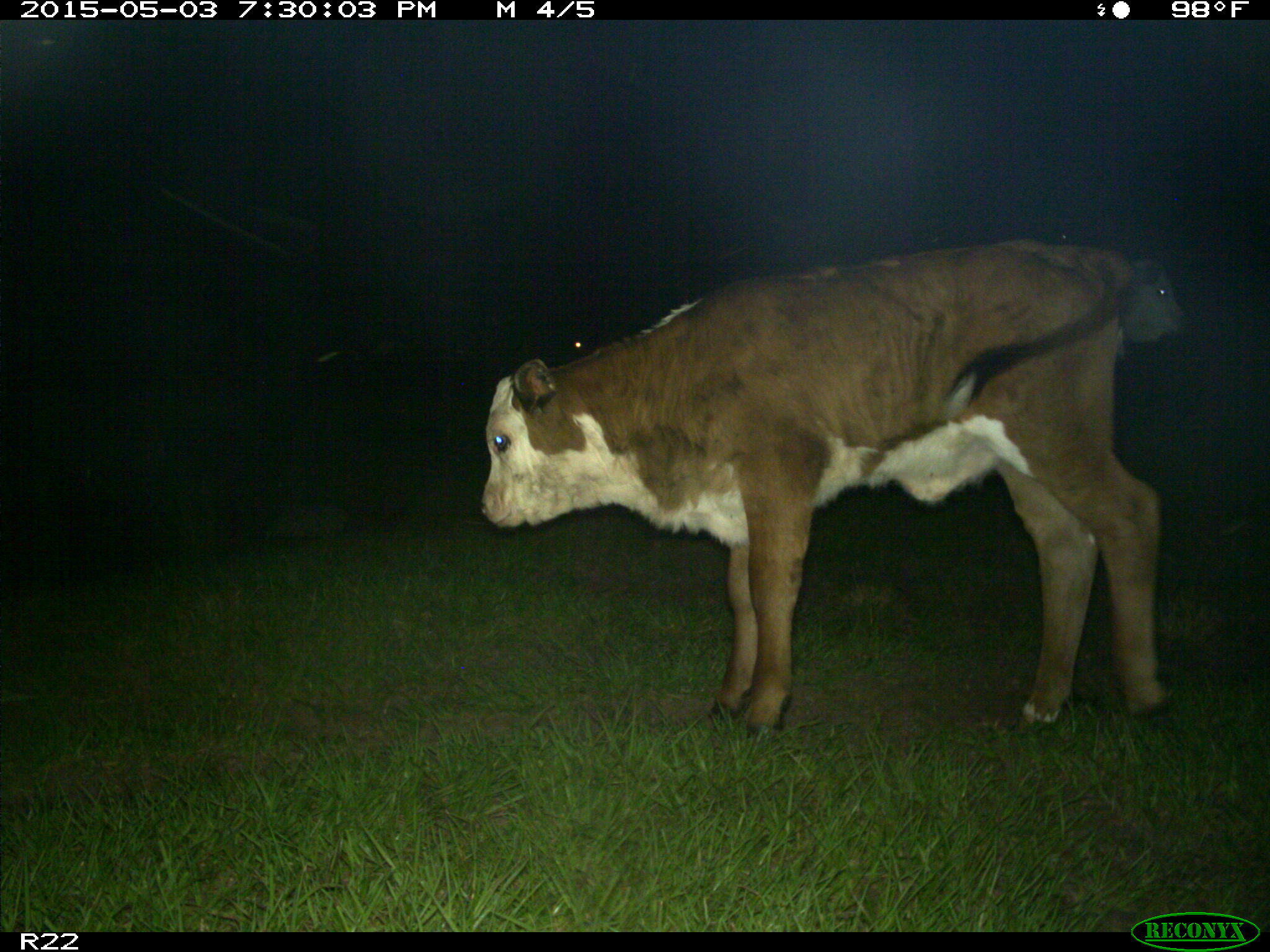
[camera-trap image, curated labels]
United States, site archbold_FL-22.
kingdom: Animalia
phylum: Chordata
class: Mammalia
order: Artiodactyla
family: Bovidae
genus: Bos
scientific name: Bos taurus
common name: domestic cow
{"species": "Bos taurus (domestic cow)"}